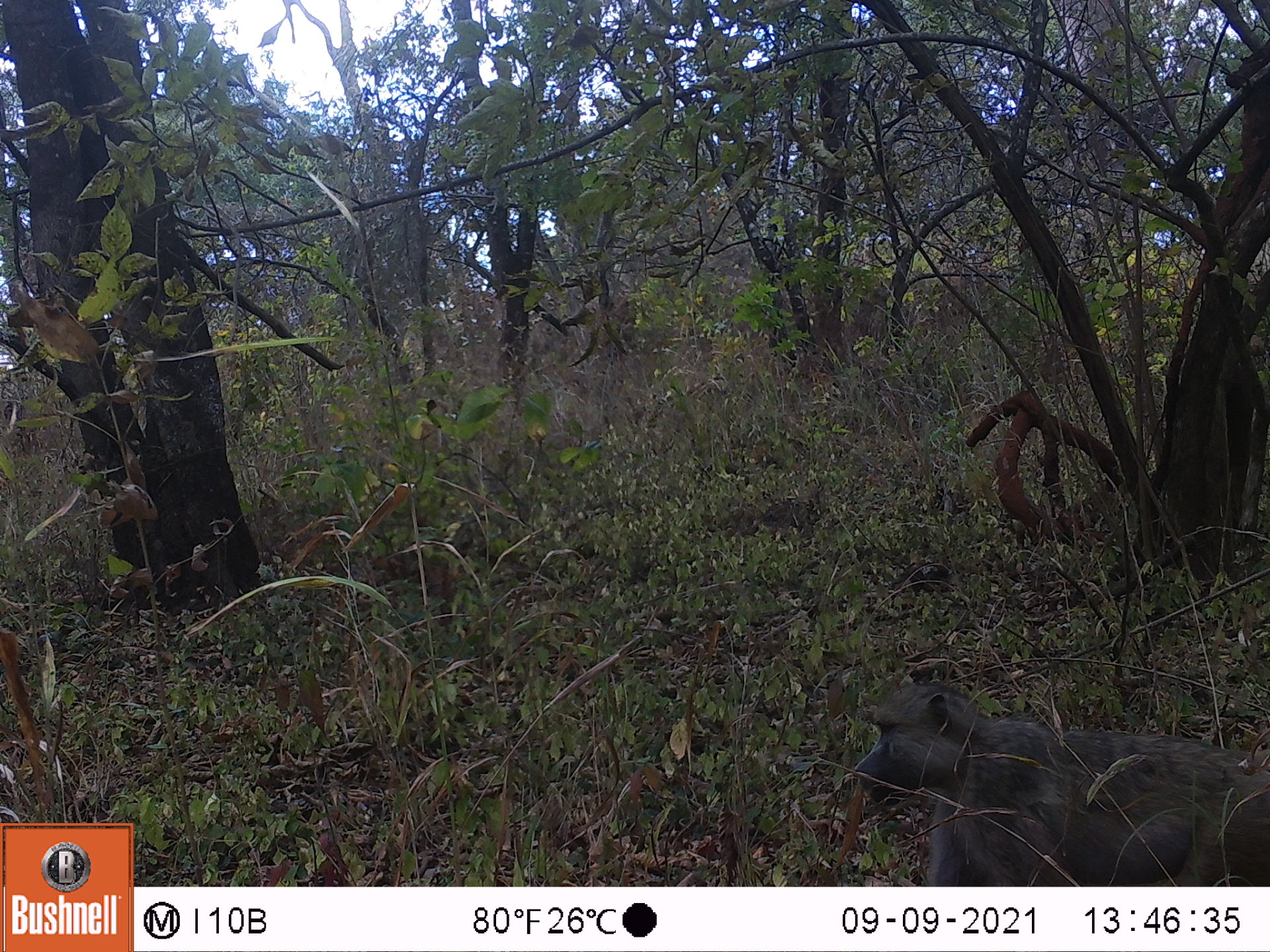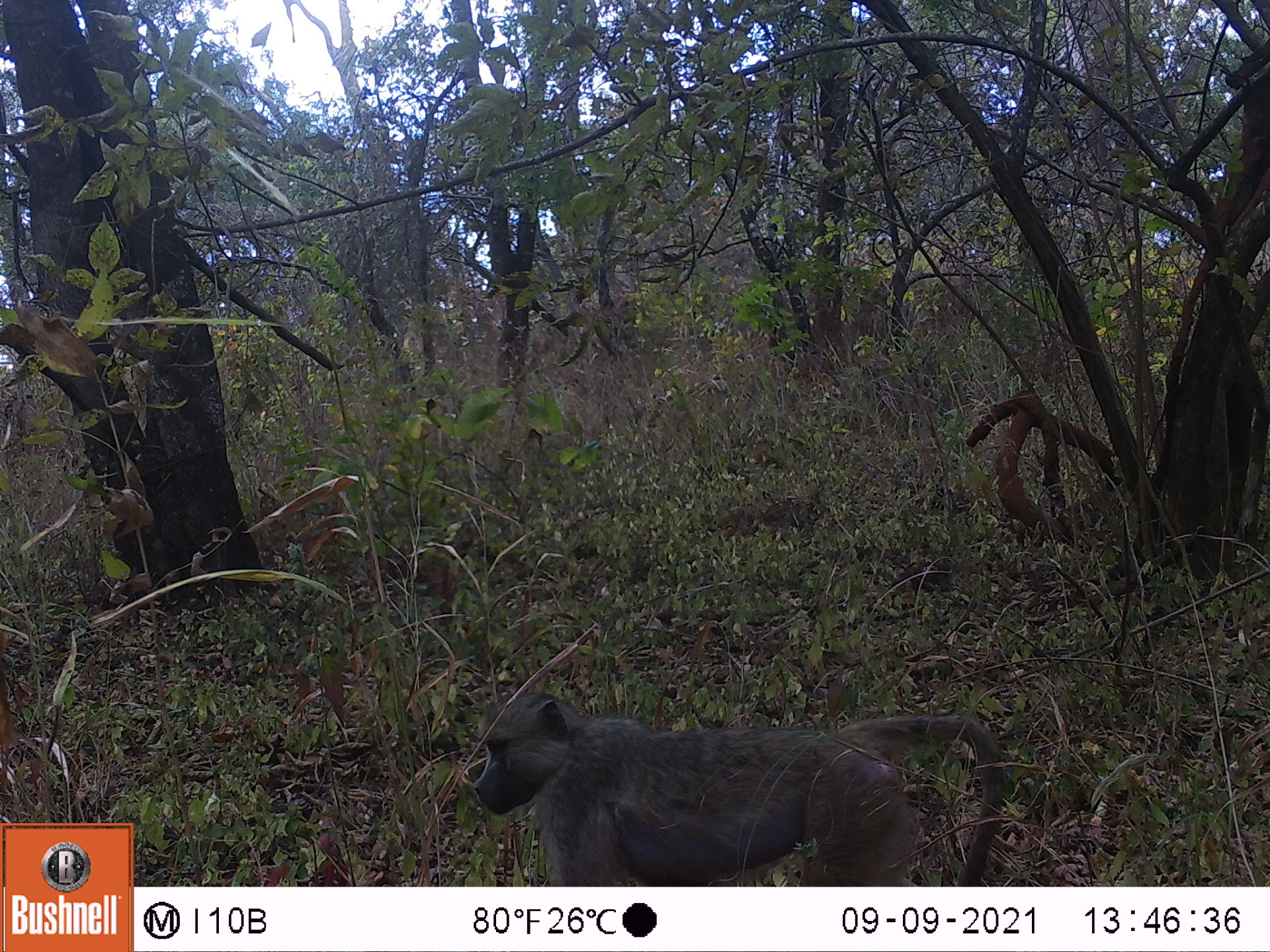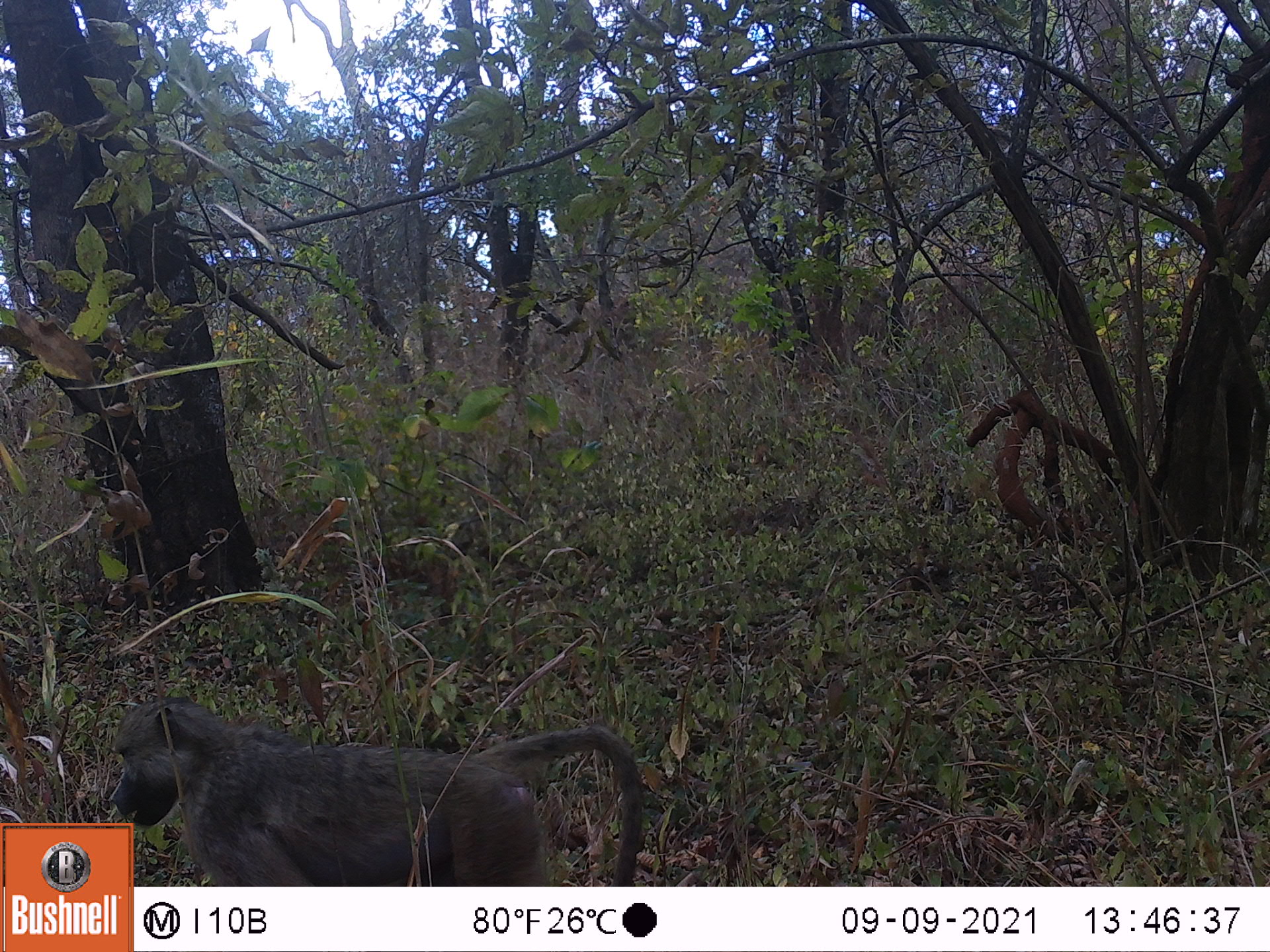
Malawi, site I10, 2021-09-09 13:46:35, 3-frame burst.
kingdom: Animalia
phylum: Chordata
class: Mammalia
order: Primates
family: Cercopithecidae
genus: Papio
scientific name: Papio cynocephalus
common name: yellow baboon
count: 1